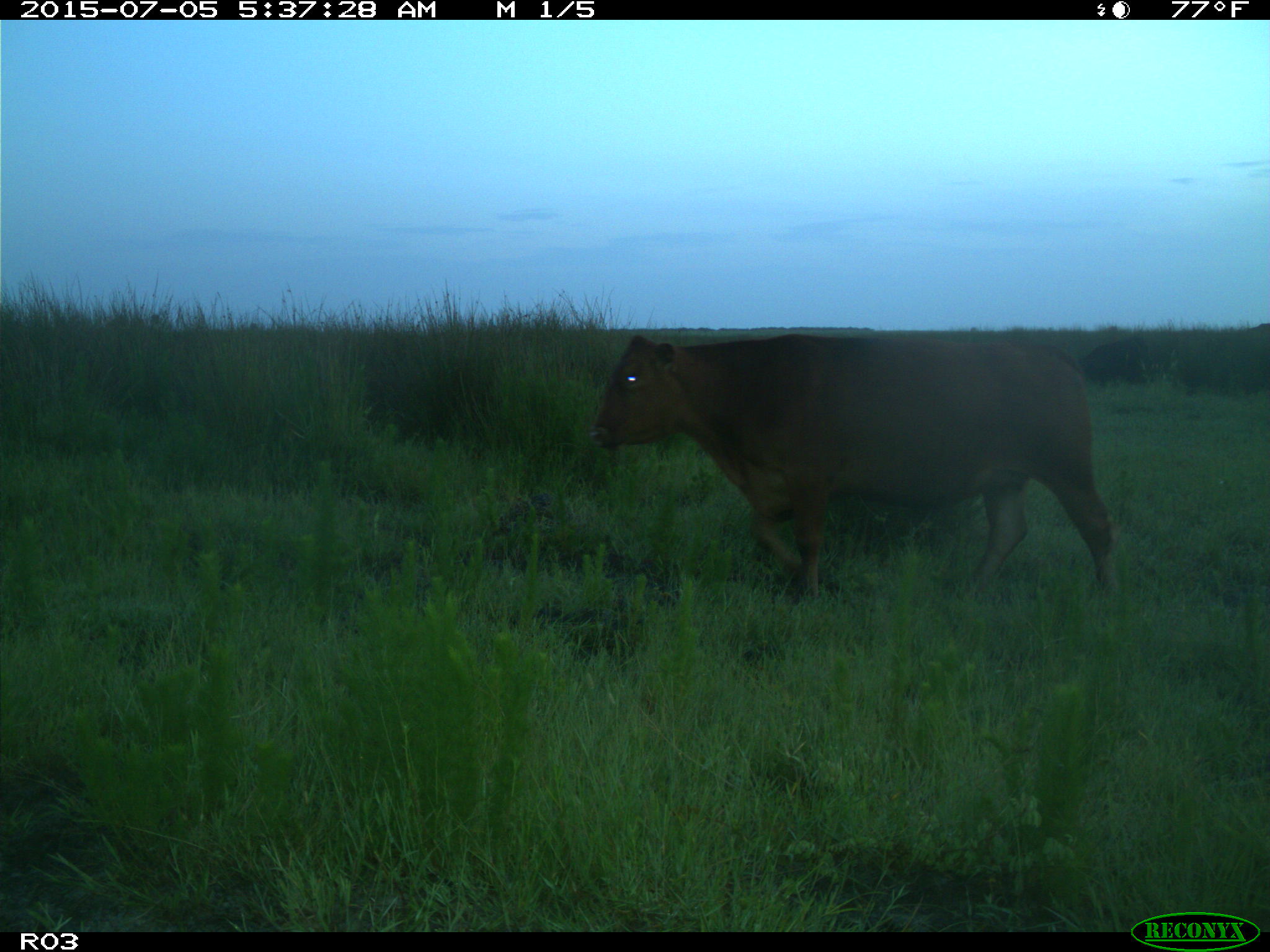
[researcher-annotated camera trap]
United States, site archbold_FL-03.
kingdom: Animalia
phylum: Chordata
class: Mammalia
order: Artiodactyla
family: Bovidae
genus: Bos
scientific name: Bos taurus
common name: domestic cow